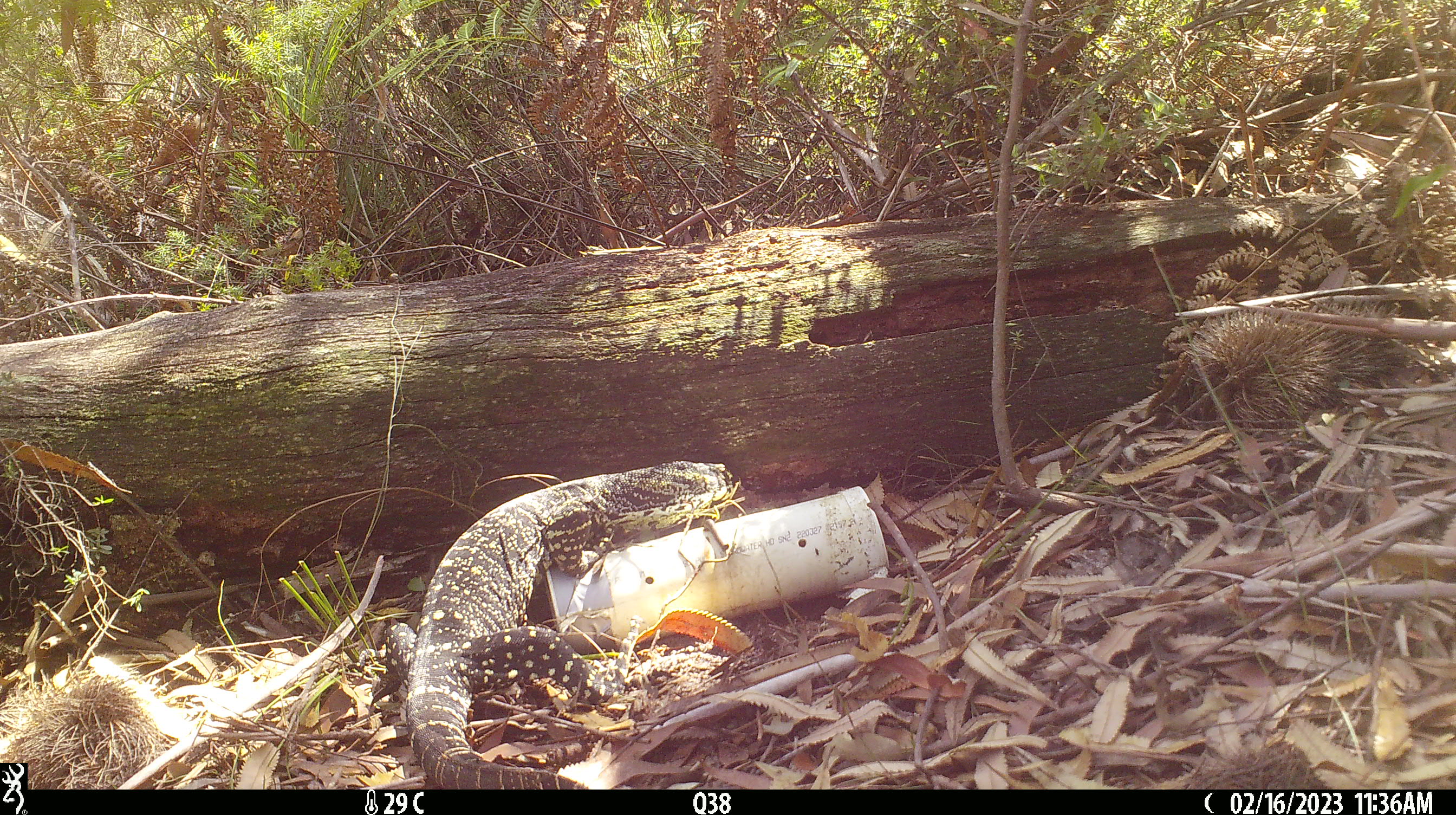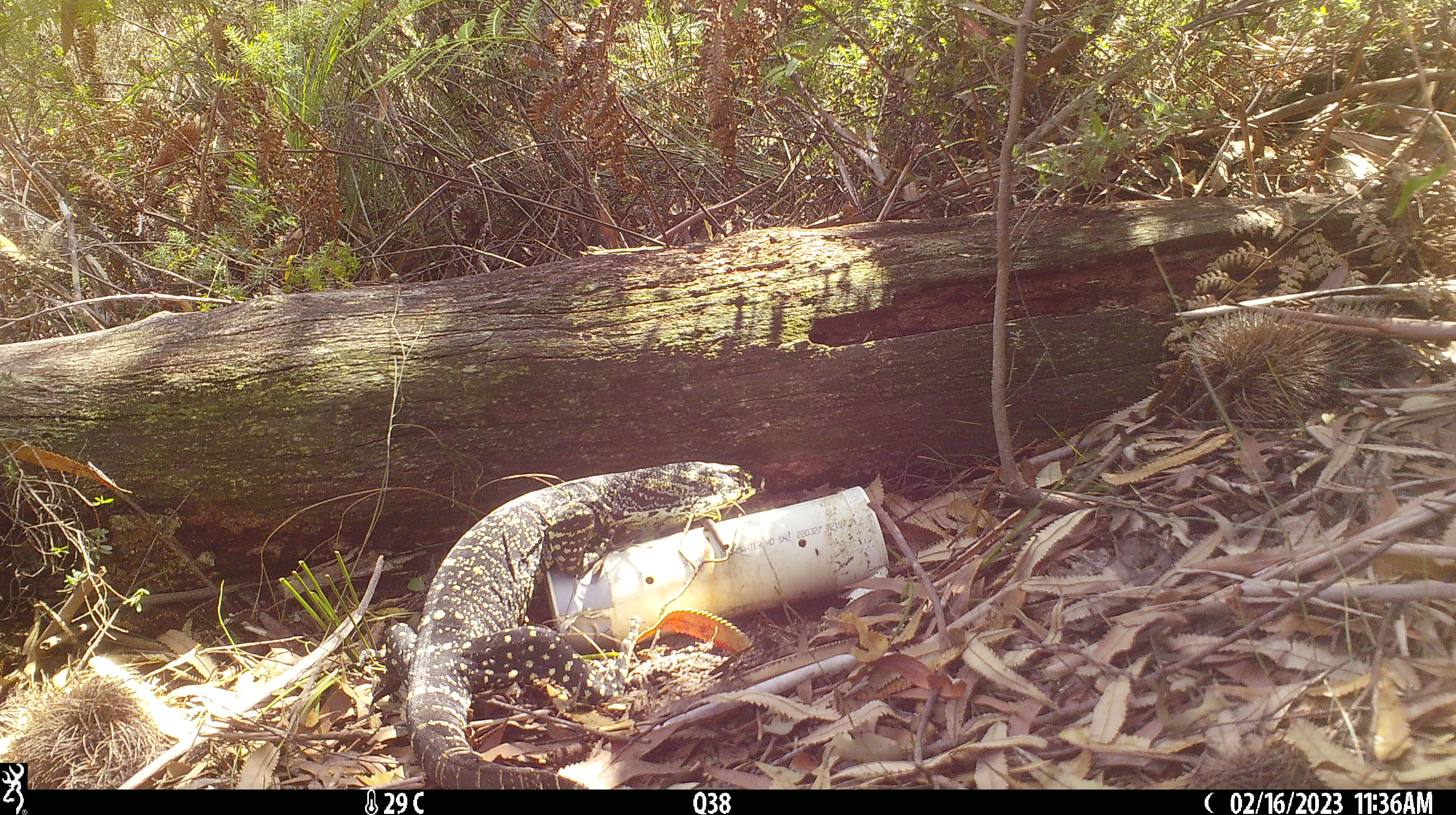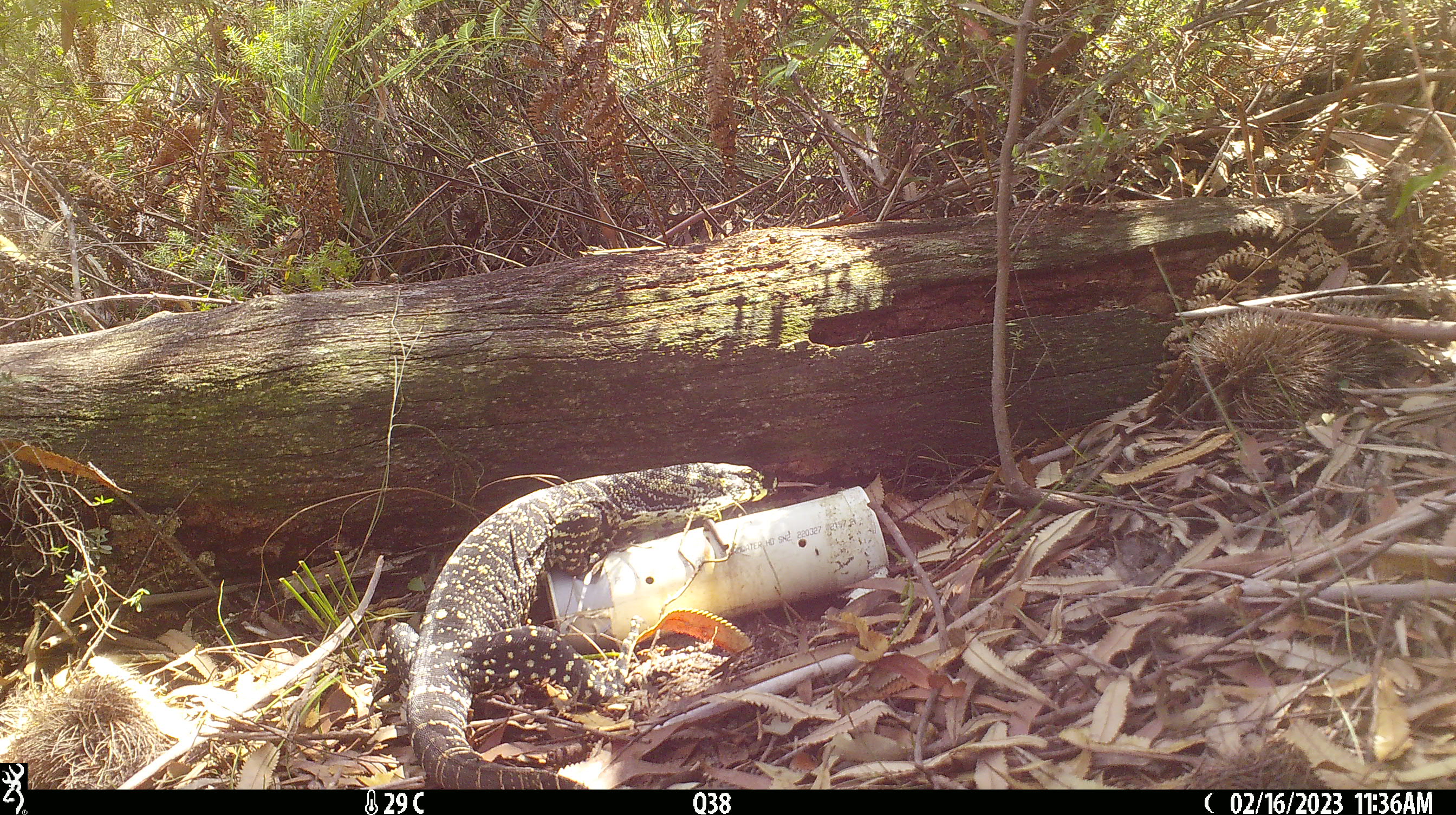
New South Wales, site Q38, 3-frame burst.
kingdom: Animalia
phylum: Chordata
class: Reptilia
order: Squamata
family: Varanidae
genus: Varanus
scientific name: Varanus varius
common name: lace monitor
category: goanna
Goanna (lace monitor) (Varanus varius).